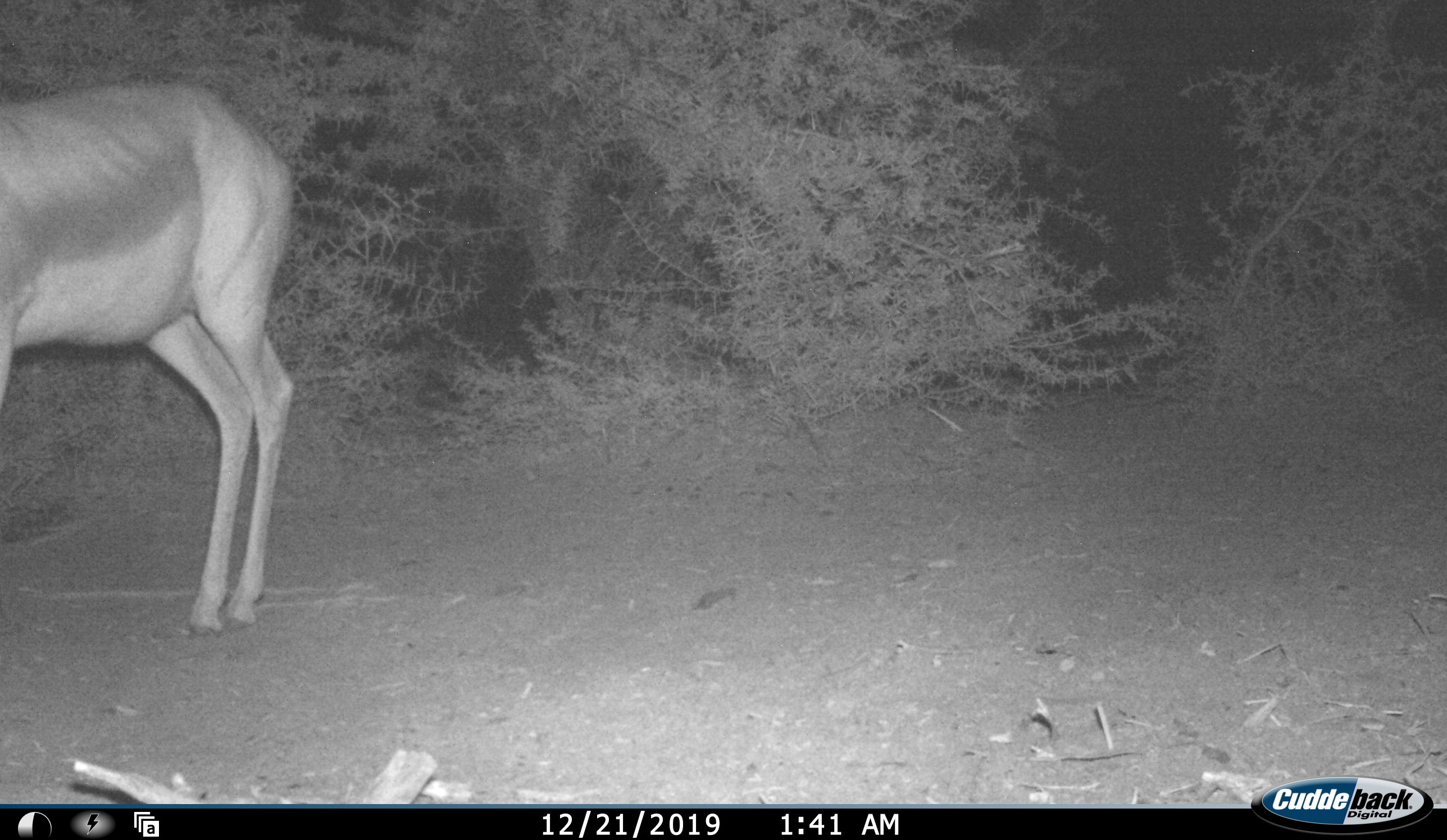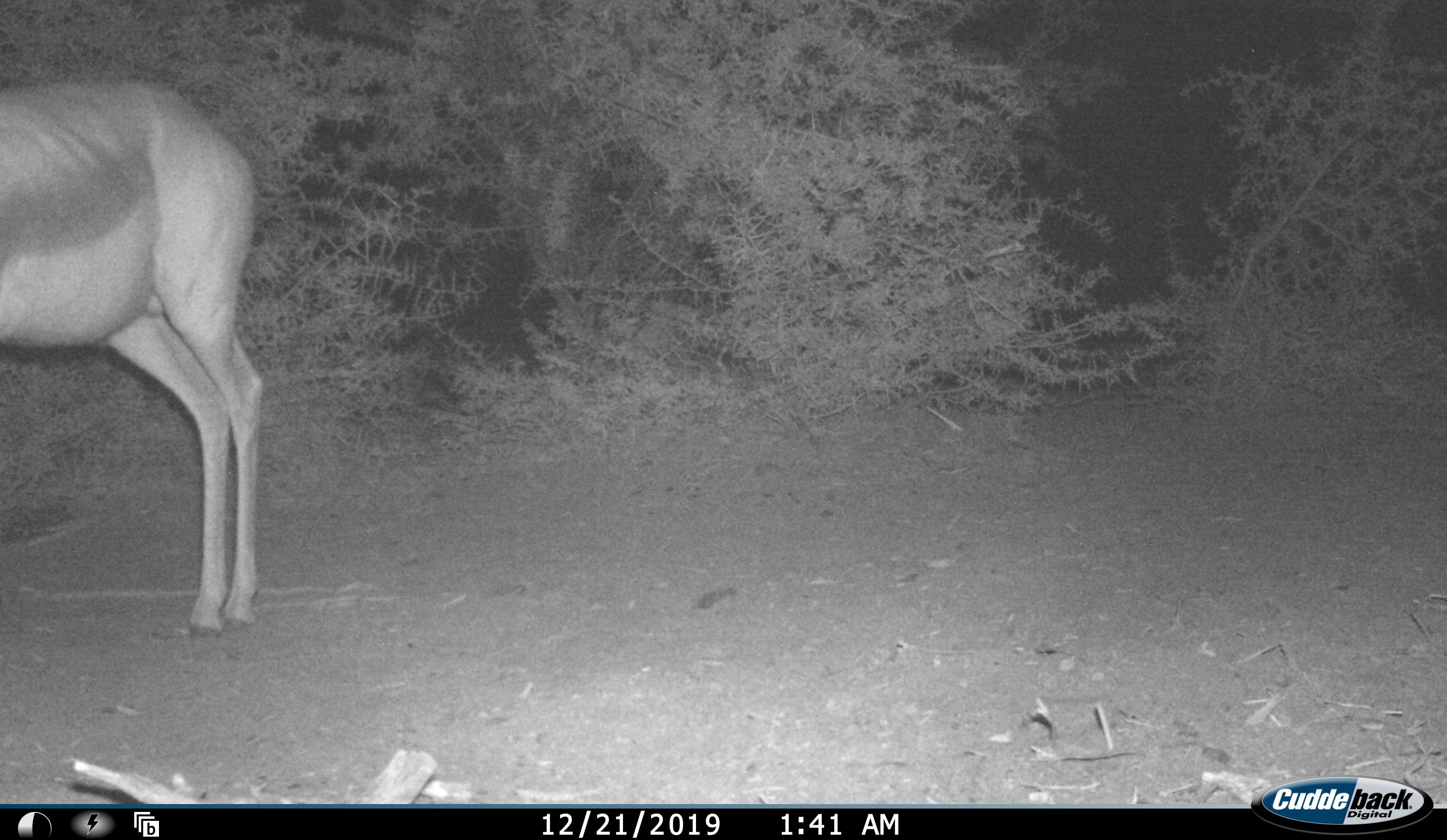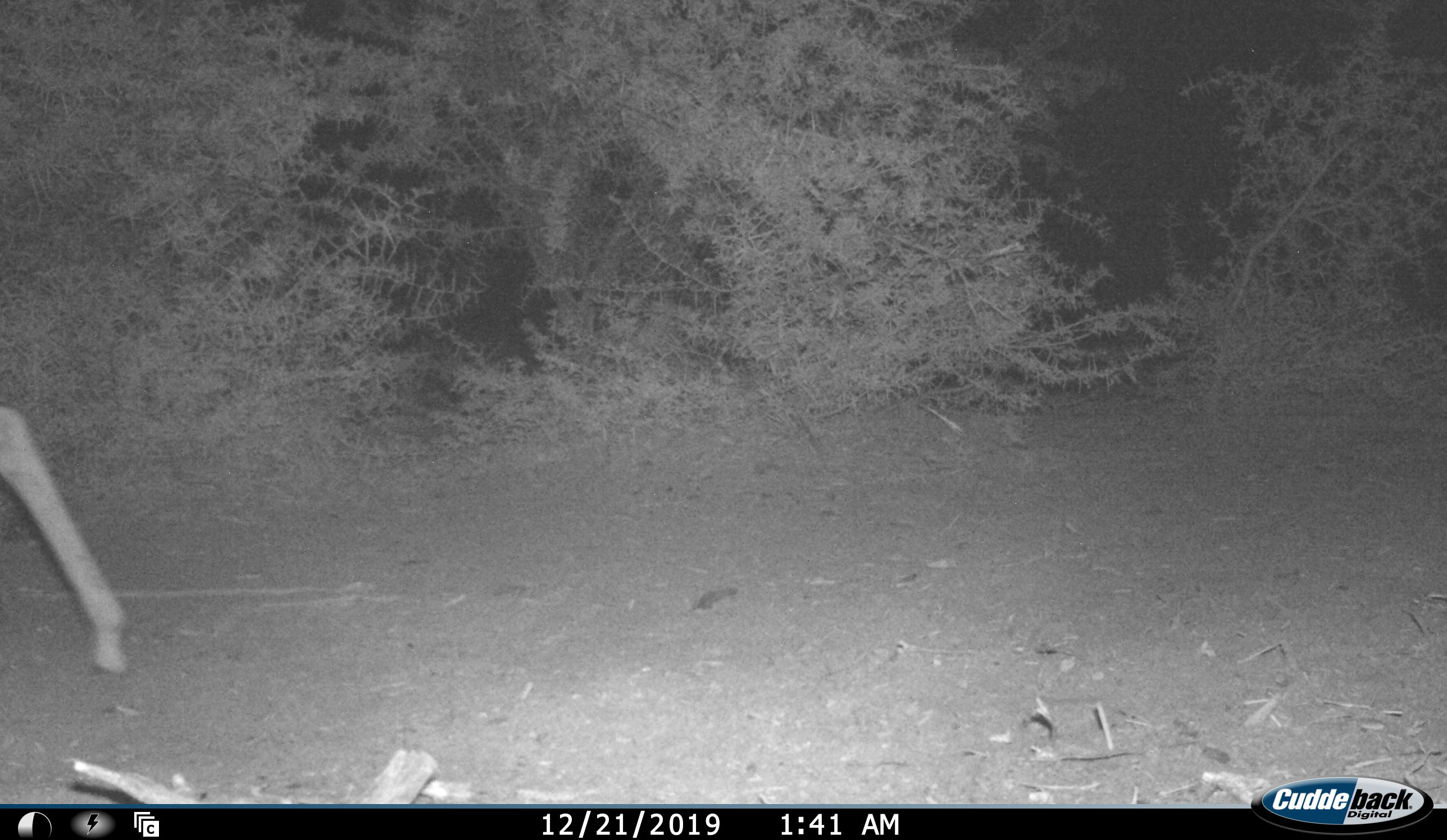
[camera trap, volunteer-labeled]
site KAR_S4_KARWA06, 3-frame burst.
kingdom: Animalia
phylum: Chordata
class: Mammalia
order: Artiodactyla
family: Bovidae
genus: Antidorcas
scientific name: Antidorcas marsupialis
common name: springbok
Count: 1.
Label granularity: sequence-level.